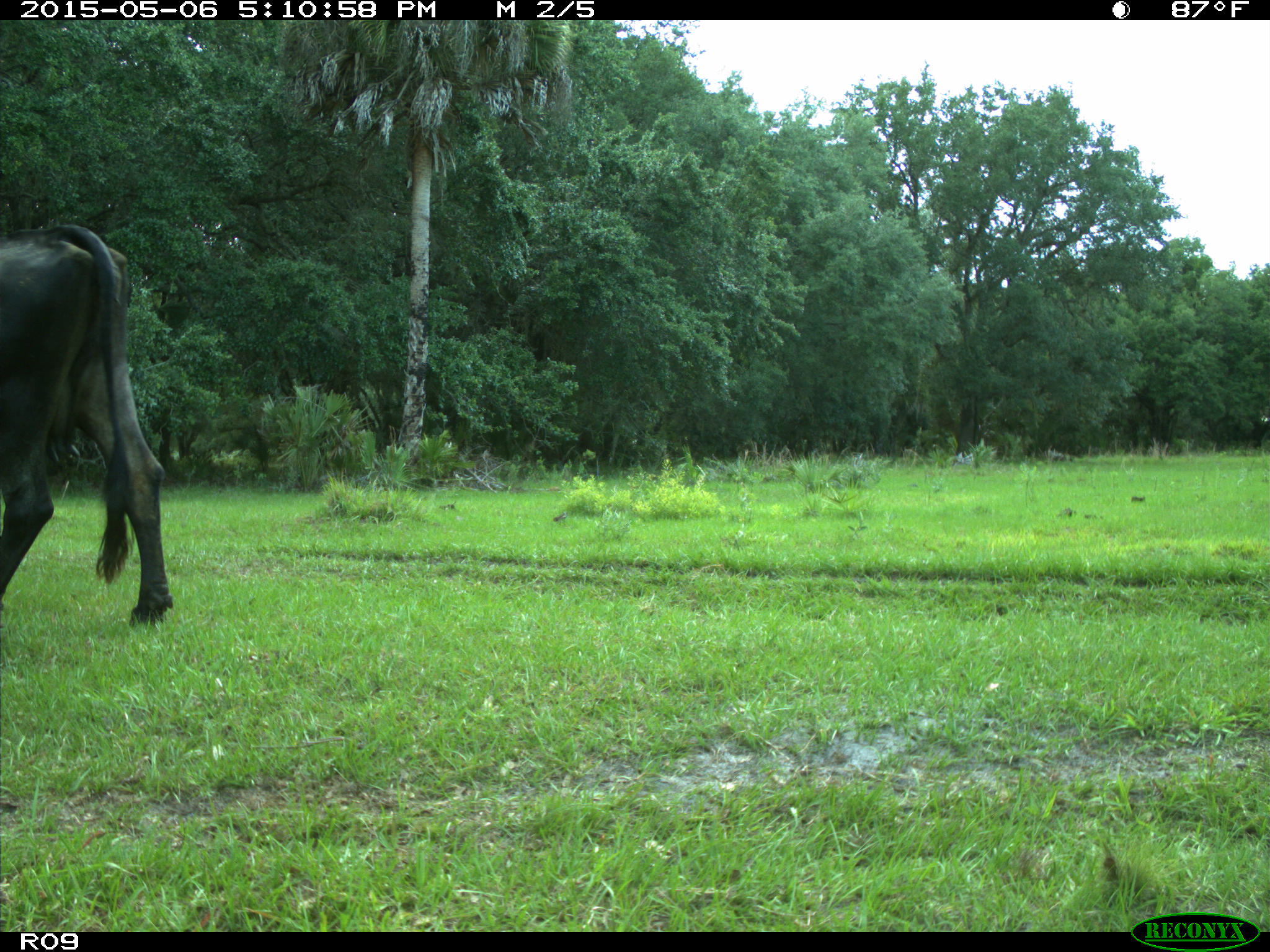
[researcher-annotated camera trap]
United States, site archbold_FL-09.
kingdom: Animalia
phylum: Chordata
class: Mammalia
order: Artiodactyla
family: Bovidae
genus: Bos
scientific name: Bos taurus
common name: domestic cow